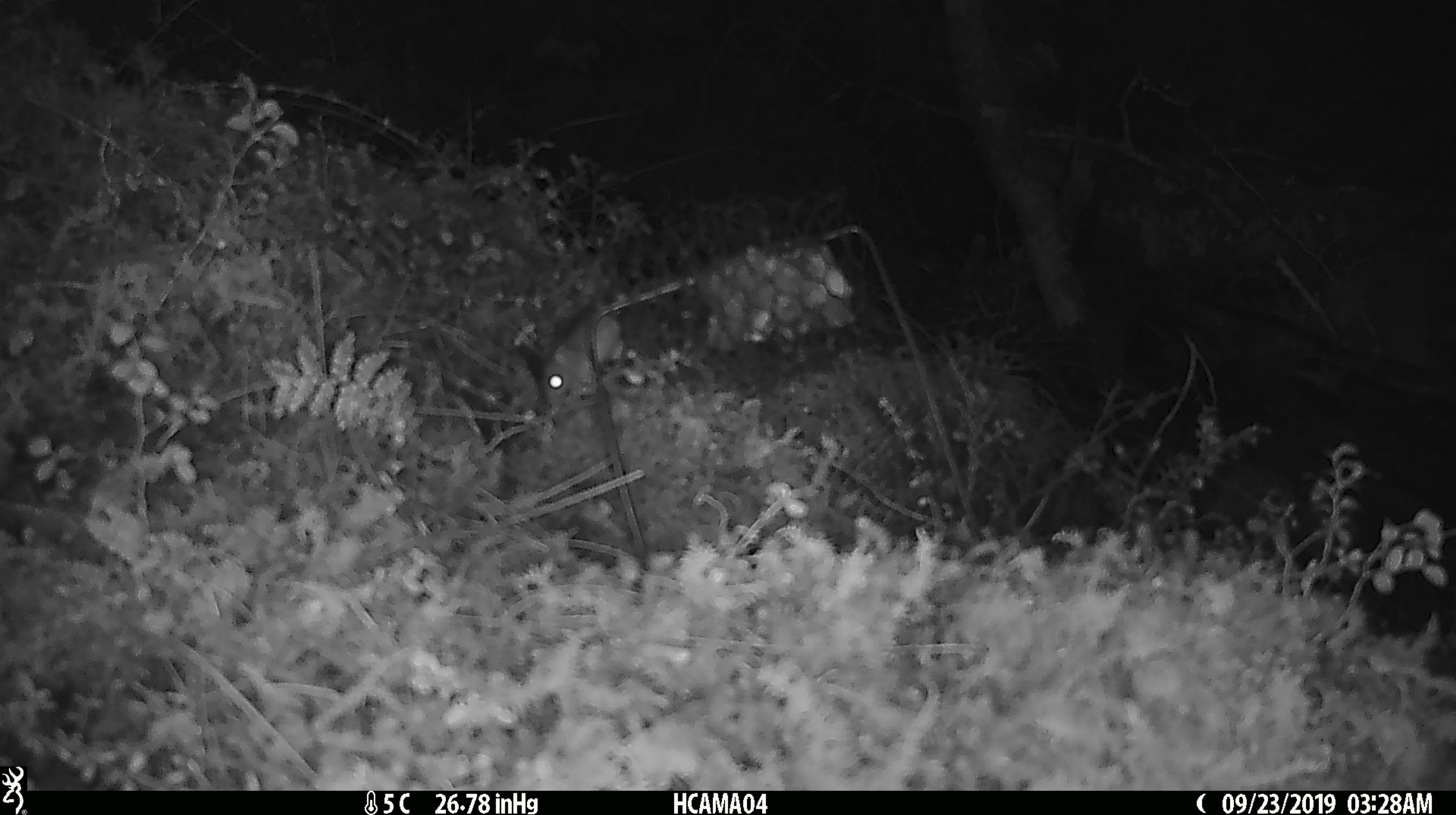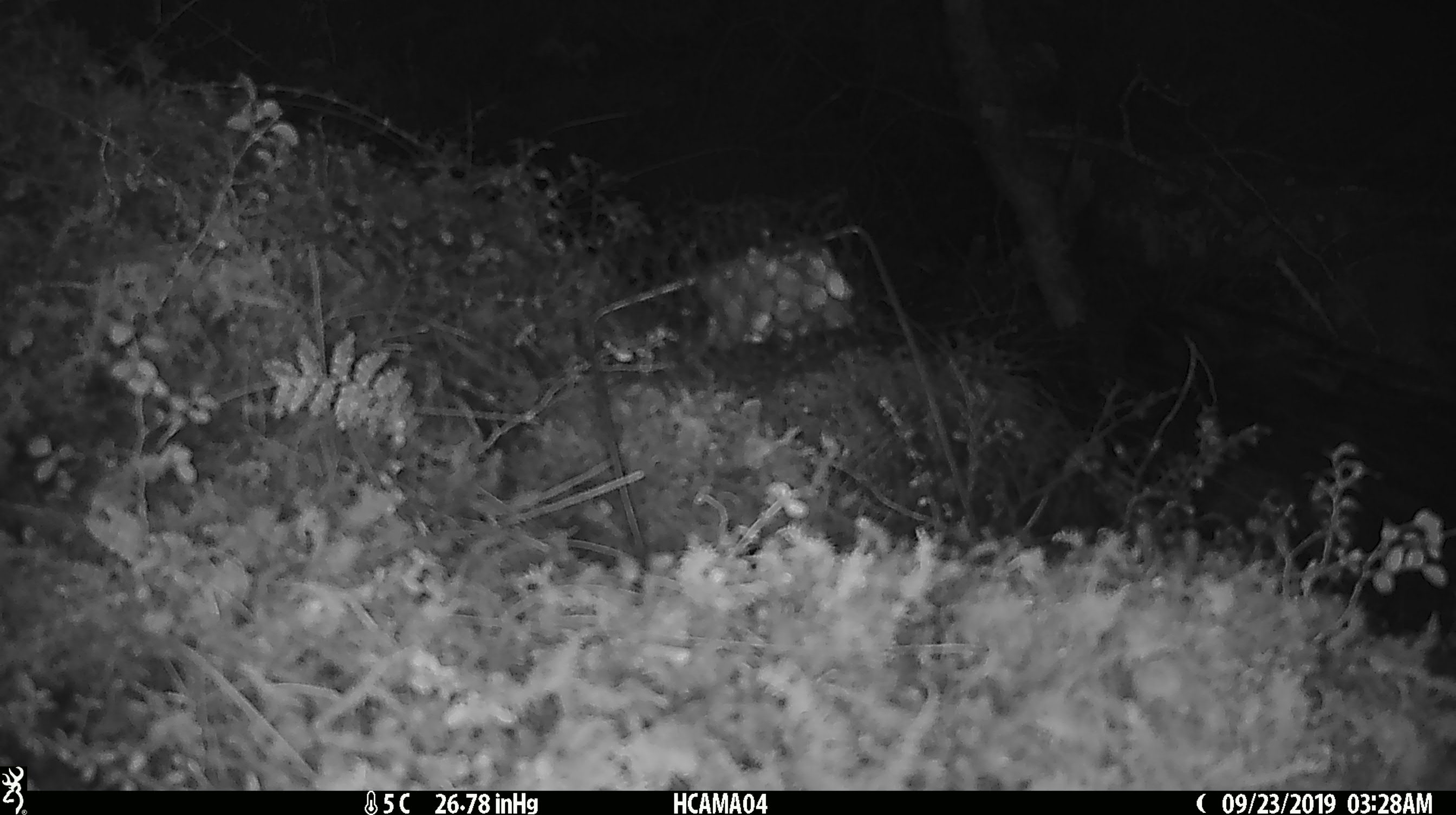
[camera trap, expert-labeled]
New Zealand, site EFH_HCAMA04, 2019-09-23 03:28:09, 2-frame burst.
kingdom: Animalia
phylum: Chordata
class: Mammalia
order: Rodentia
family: Muridae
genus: Mus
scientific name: Mus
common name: mouse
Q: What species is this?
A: Mouse (Mus).